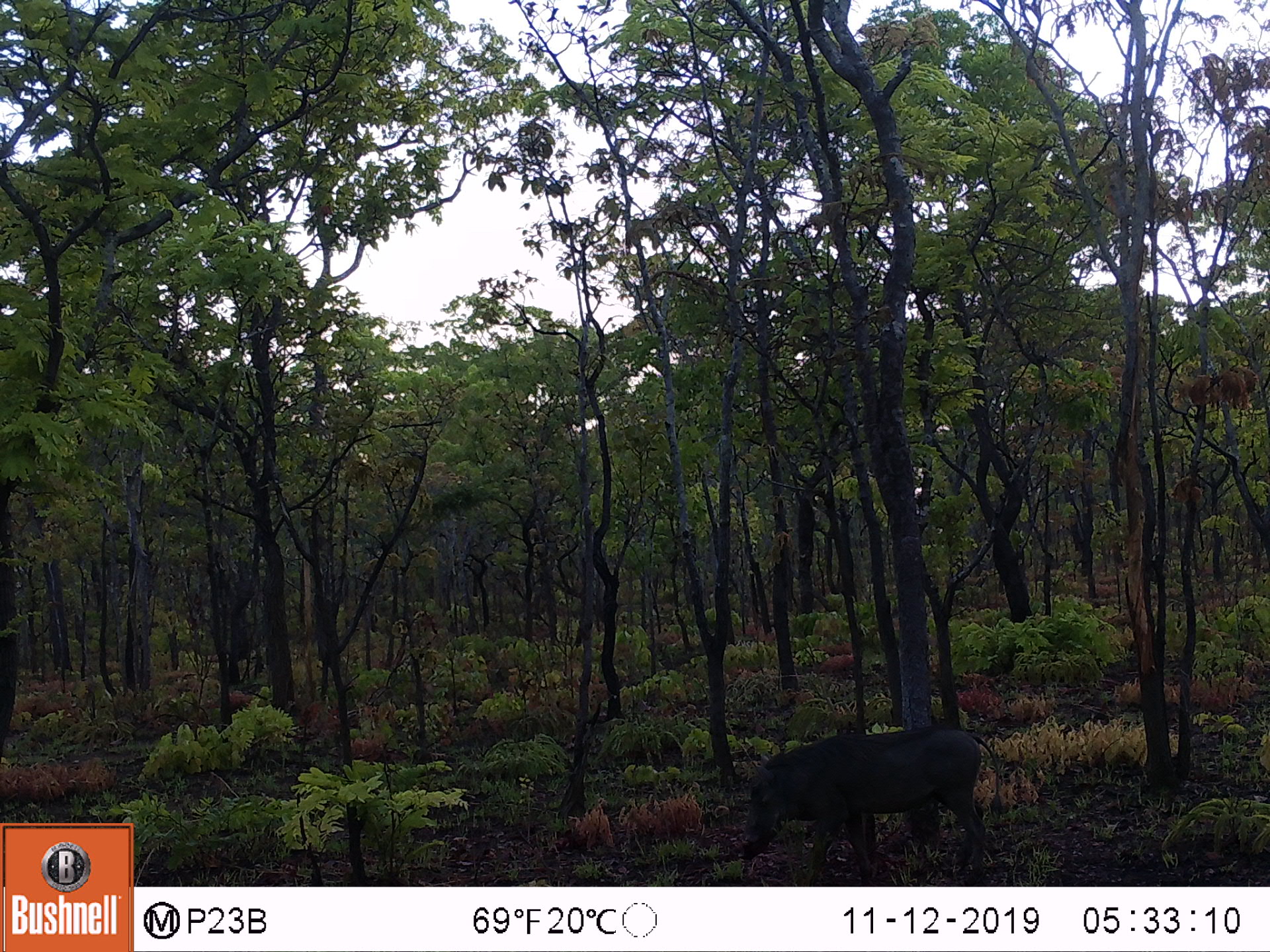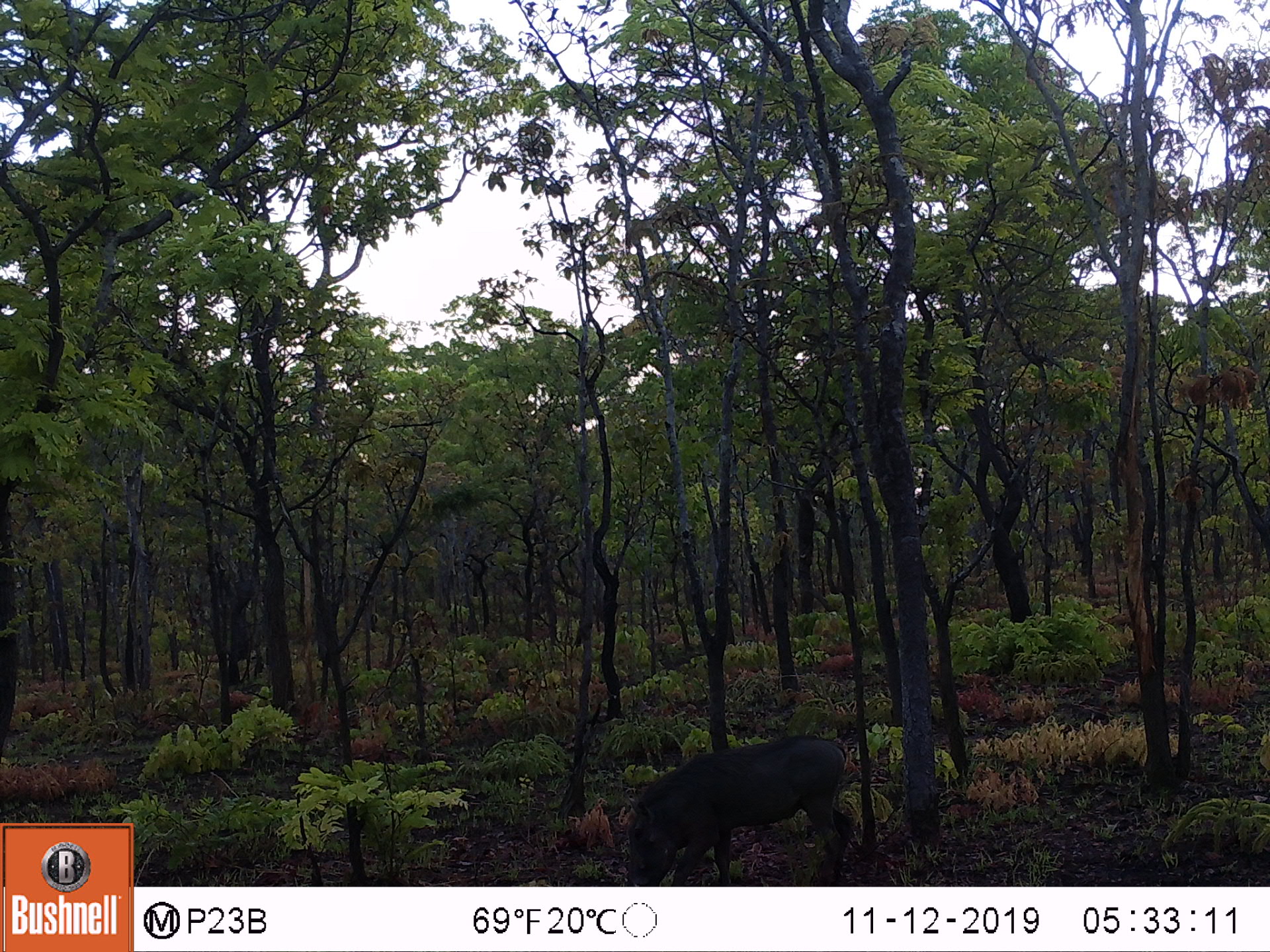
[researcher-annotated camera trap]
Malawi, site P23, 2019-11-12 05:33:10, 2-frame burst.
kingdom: Animalia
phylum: Chordata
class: Mammalia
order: Artiodactyla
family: Suidae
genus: Phacochoerus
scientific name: Phacochoerus africanus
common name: common warthog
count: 1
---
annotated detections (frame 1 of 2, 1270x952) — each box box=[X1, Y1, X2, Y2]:
common warthog: box=[735, 722, 1000, 873]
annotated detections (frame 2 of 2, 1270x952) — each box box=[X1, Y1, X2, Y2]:
common warthog: box=[617, 735, 858, 880]